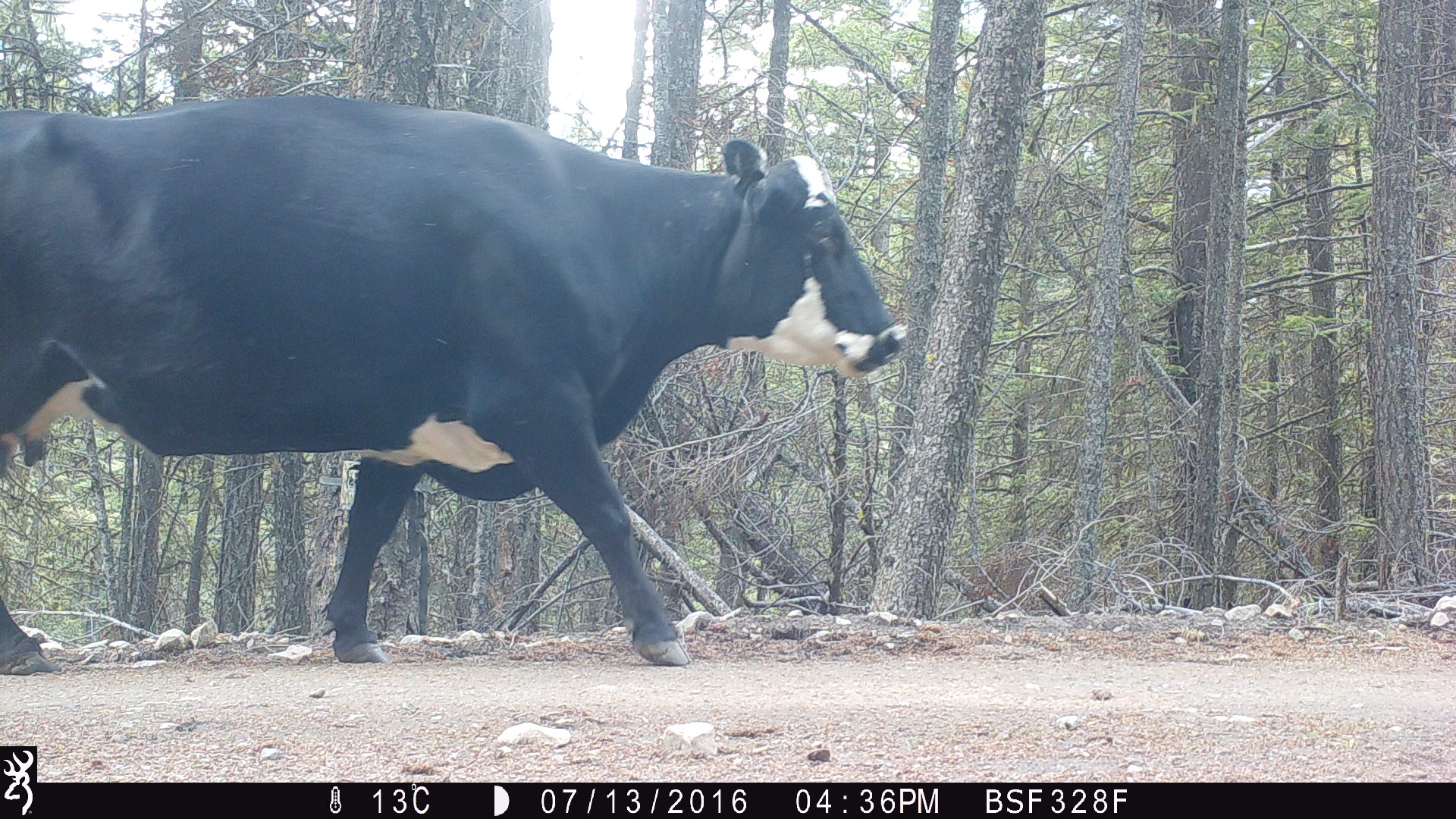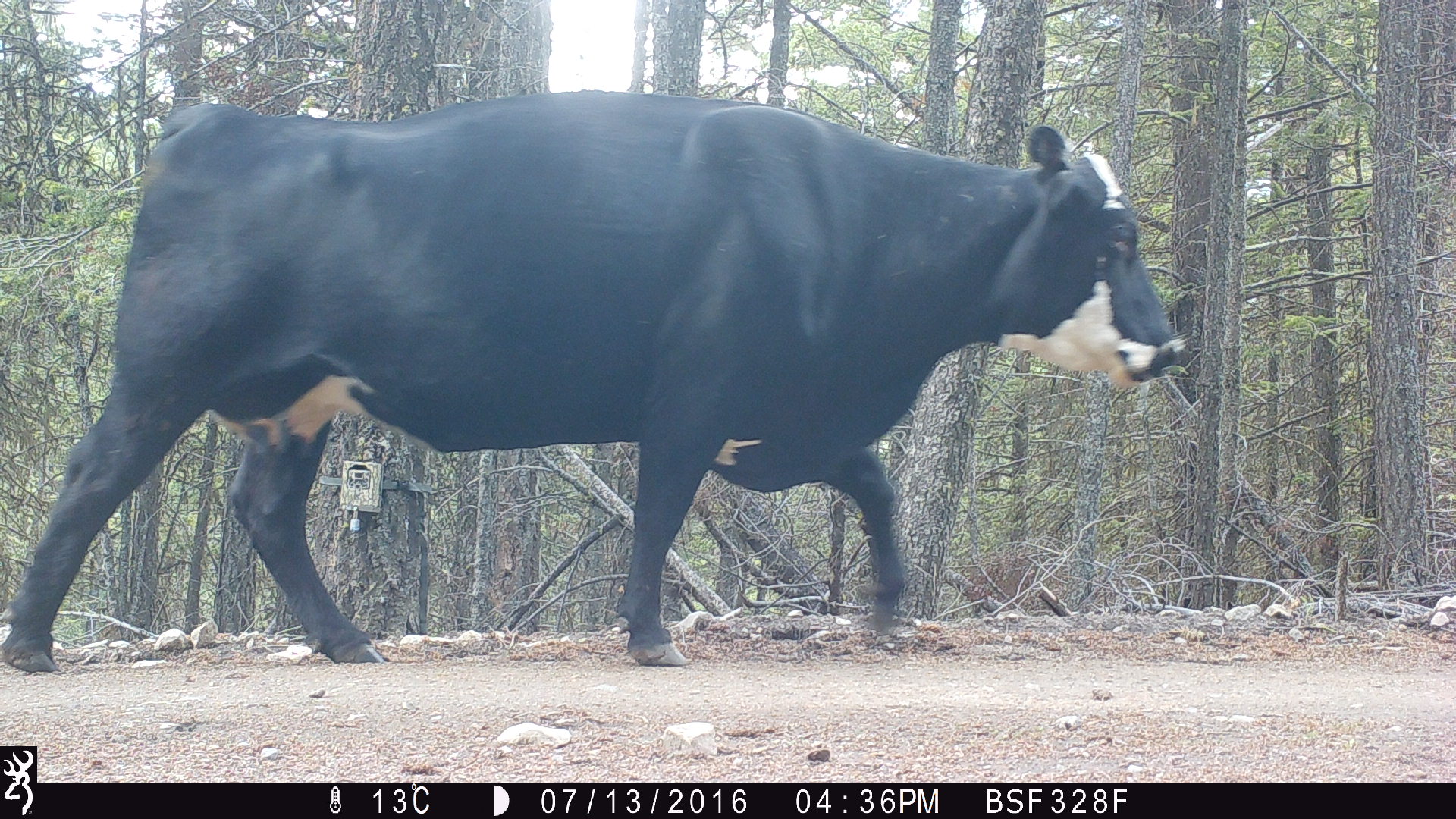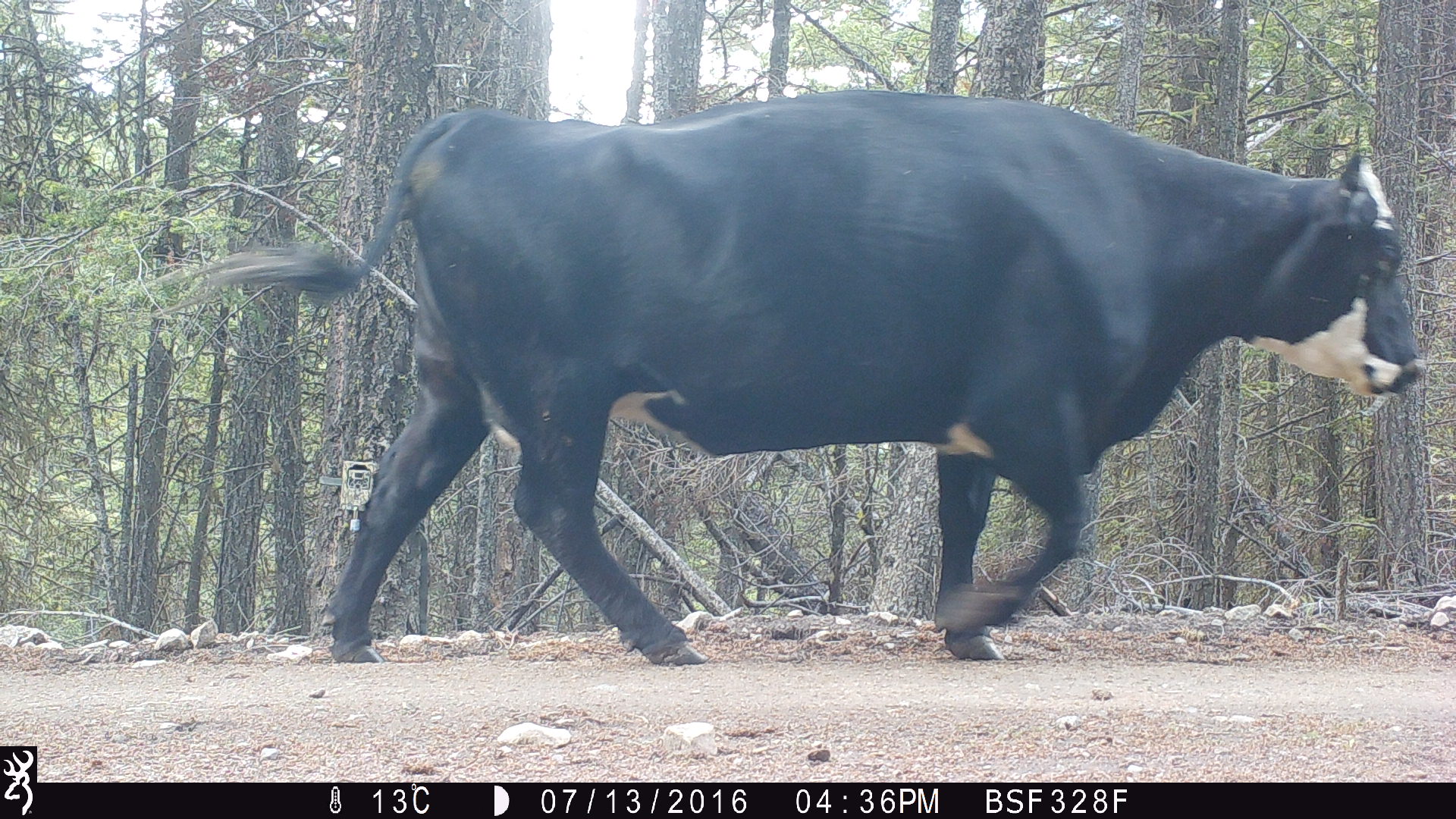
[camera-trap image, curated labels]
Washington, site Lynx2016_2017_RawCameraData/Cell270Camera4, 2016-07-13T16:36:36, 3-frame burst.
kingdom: Animalia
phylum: Chordata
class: Mammalia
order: Artiodactyla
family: Bovidae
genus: Bos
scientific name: Bos taurus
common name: domestic cattle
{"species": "domestic cattle (Bos taurus)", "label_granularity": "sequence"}